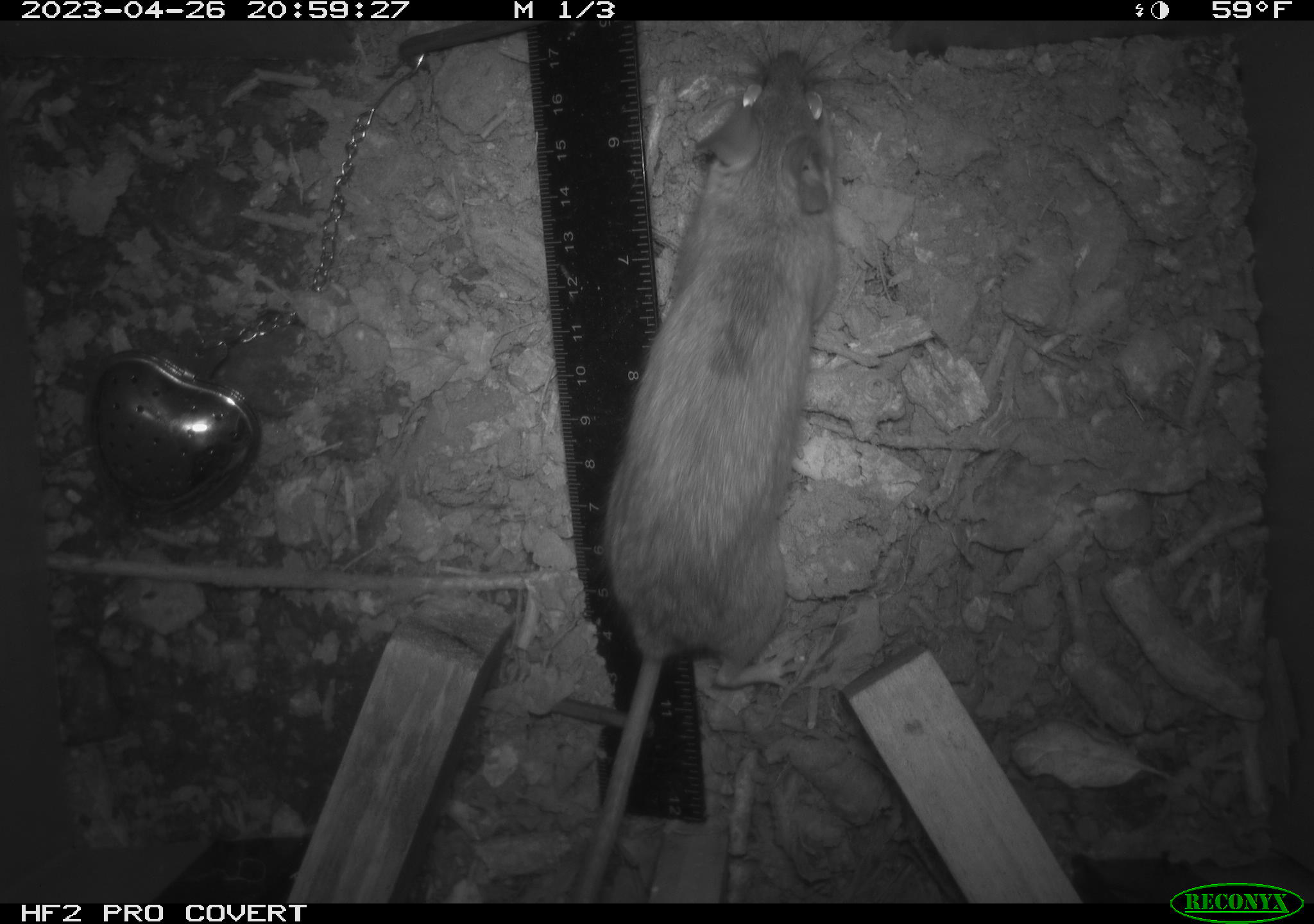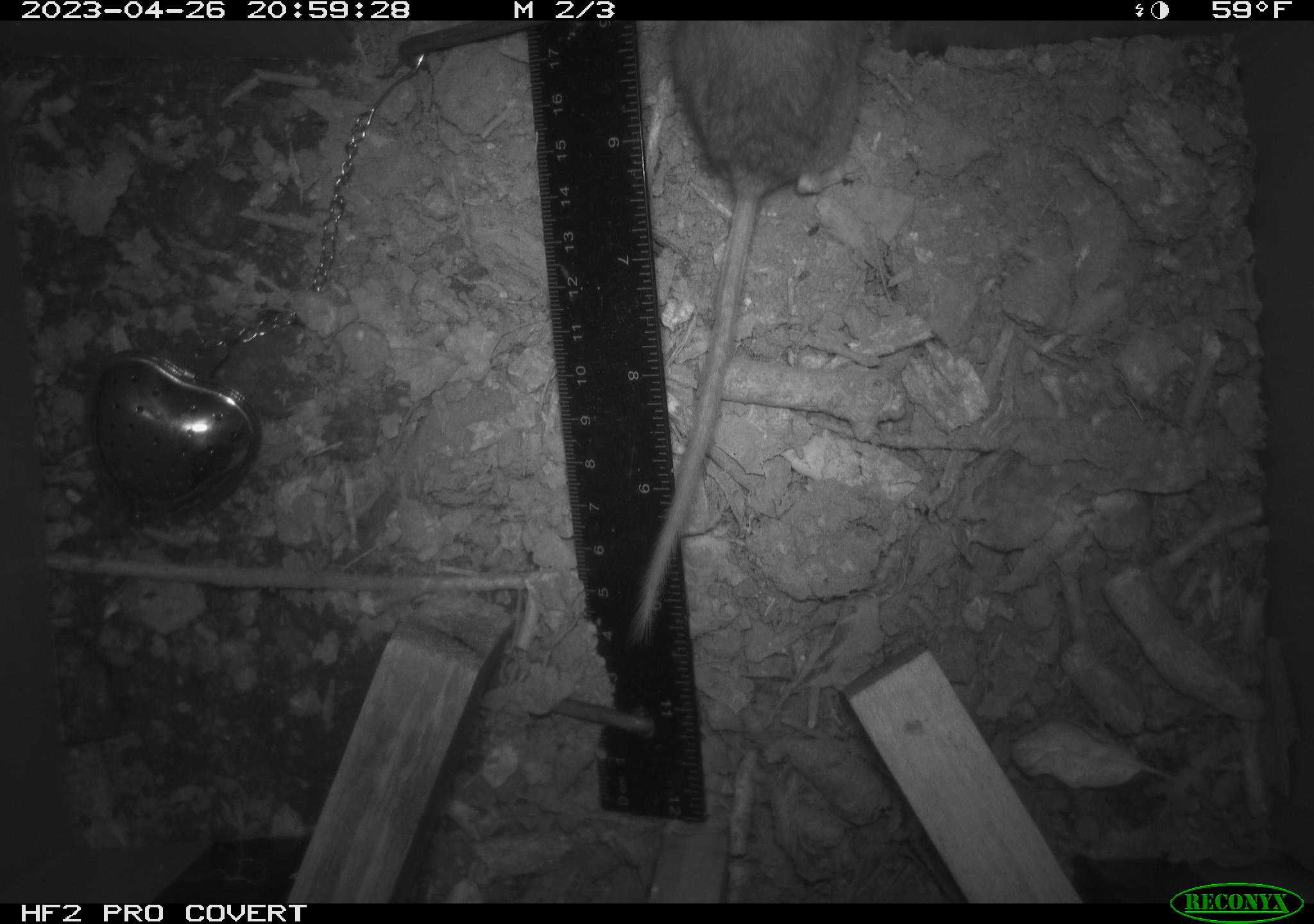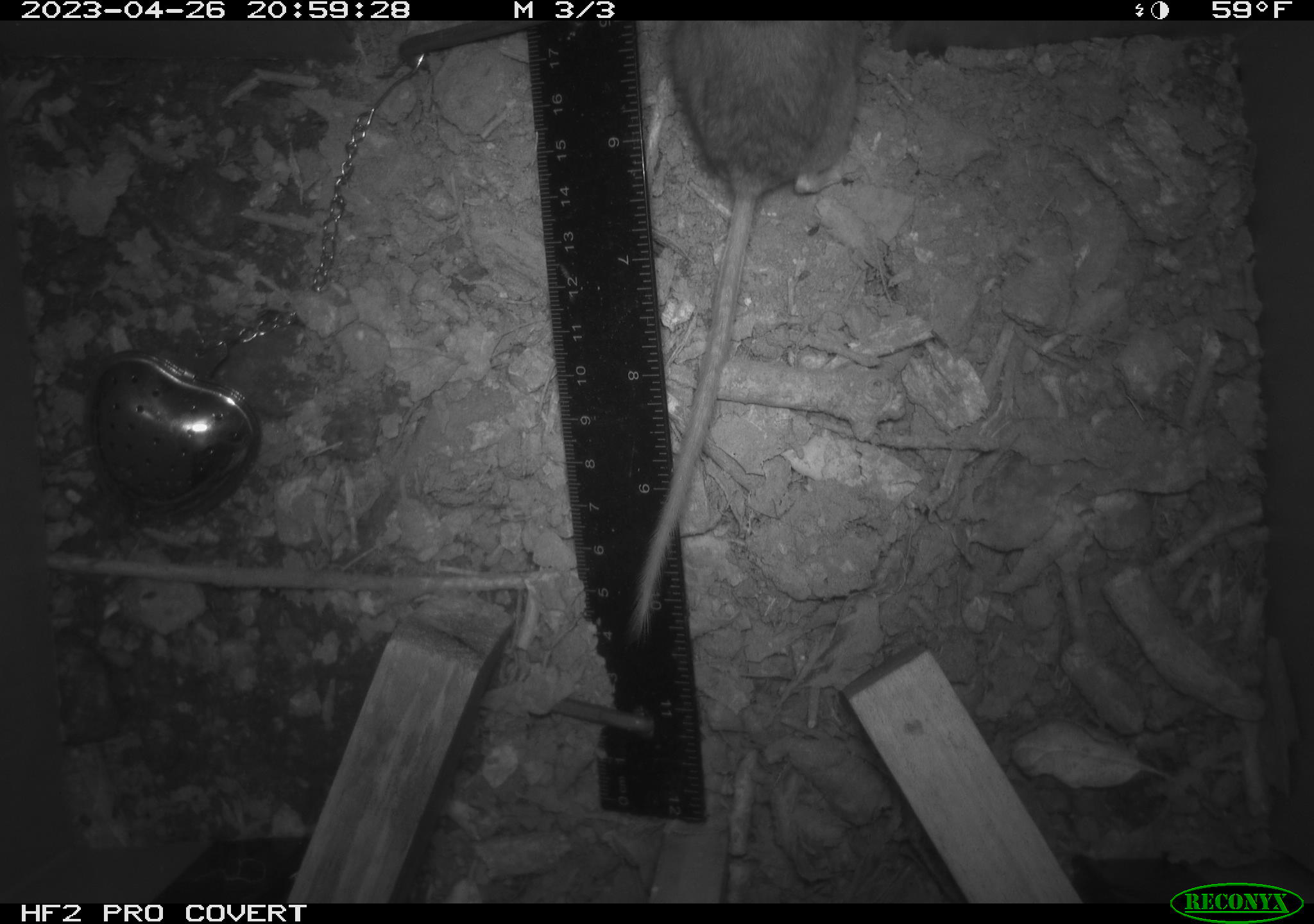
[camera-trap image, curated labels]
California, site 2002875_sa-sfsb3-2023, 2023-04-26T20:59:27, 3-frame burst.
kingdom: Animalia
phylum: Chordata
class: Mammalia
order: Rodentia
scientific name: Rodentia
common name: mouse species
Mouse species (Rodentia).